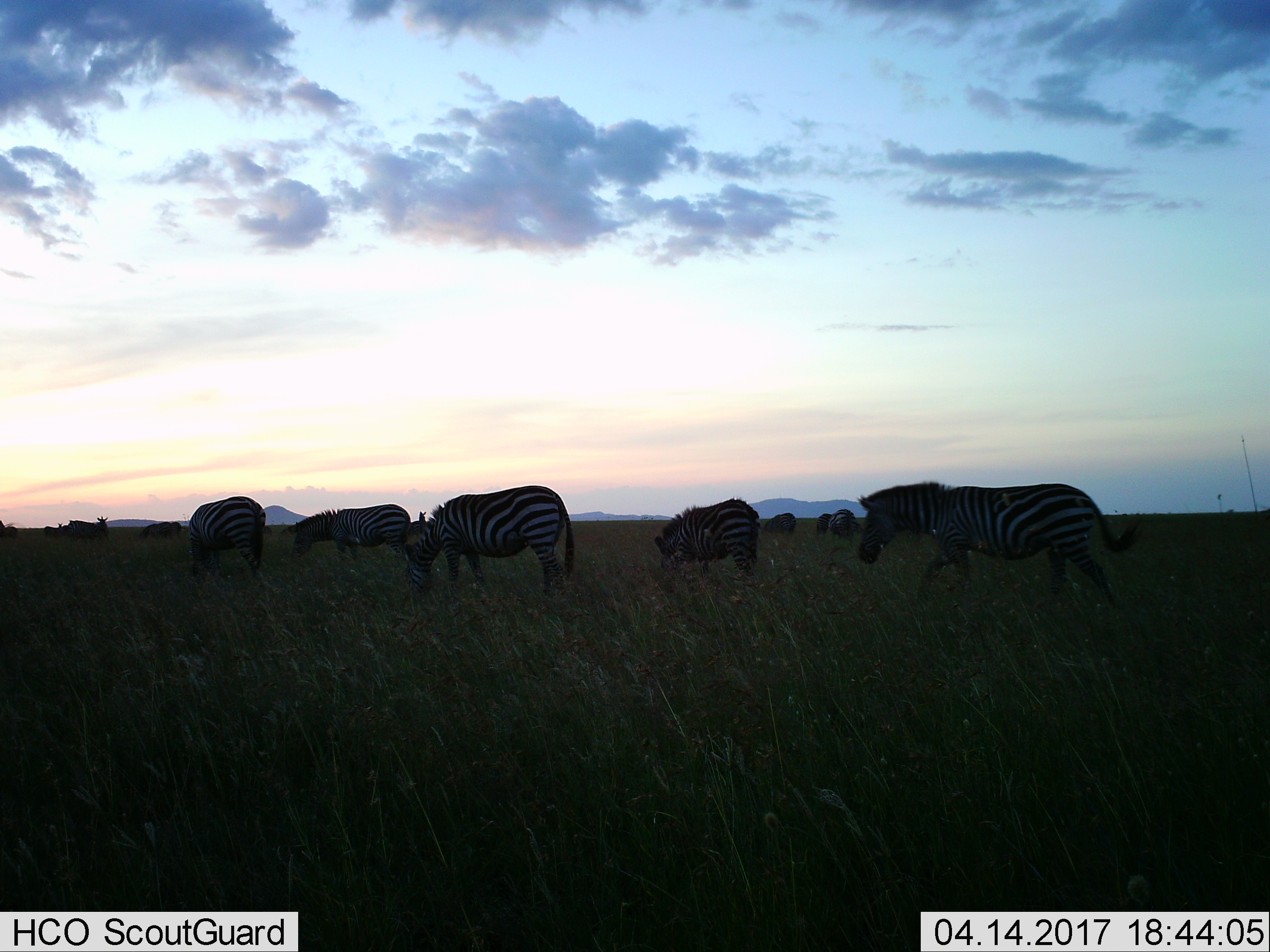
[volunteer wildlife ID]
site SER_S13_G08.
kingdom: Animalia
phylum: Chordata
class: Mammalia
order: Perissodactyla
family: Equidae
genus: Equus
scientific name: Equus quagga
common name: plains zebra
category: zebraplains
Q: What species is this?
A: Zebraplains (plains zebra) (Equus quagga).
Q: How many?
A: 8.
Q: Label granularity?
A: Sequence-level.